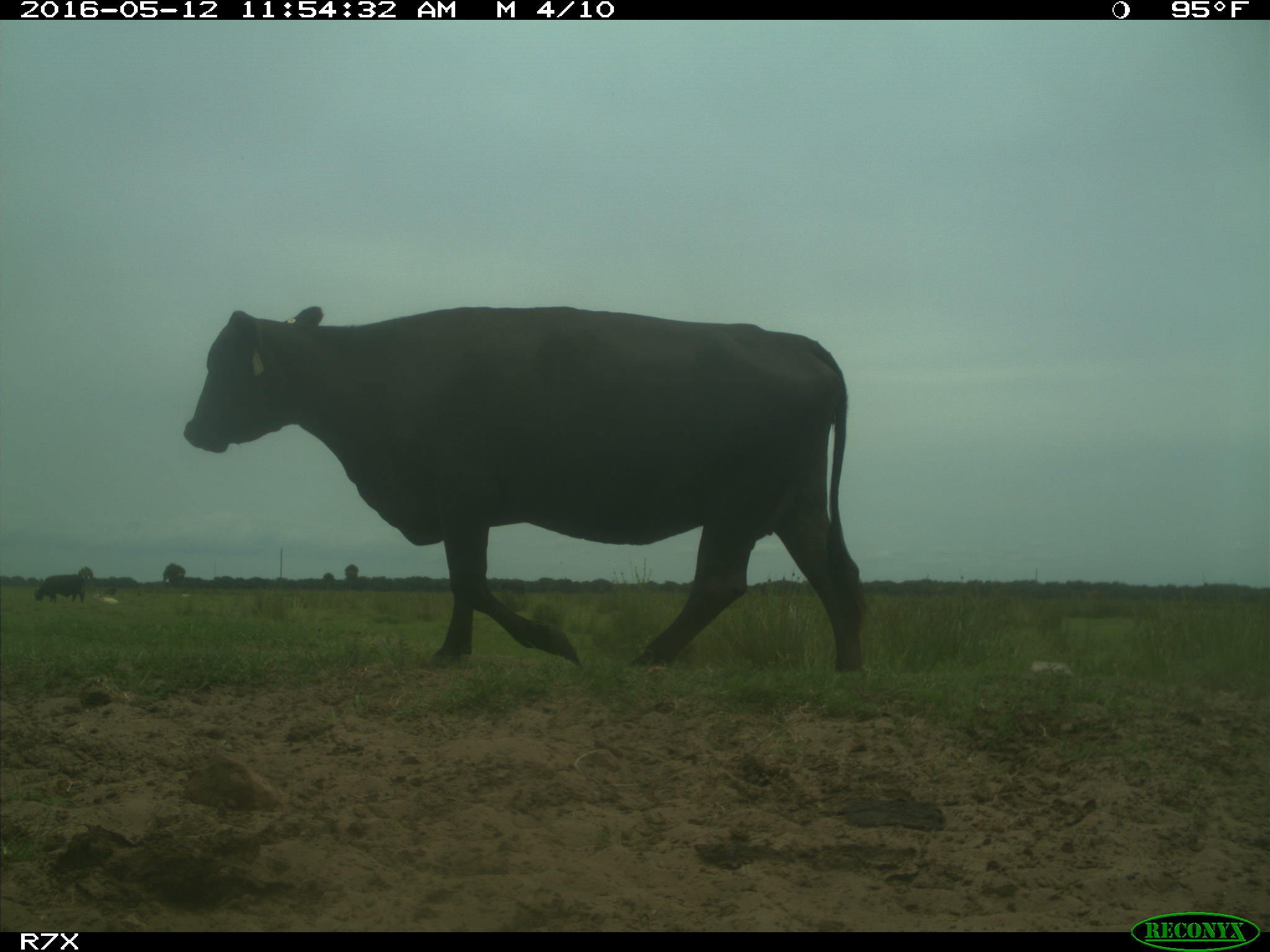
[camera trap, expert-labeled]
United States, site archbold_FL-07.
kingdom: Animalia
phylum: Chordata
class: Mammalia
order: Artiodactyla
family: Bovidae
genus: Bos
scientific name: Bos taurus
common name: domestic cow